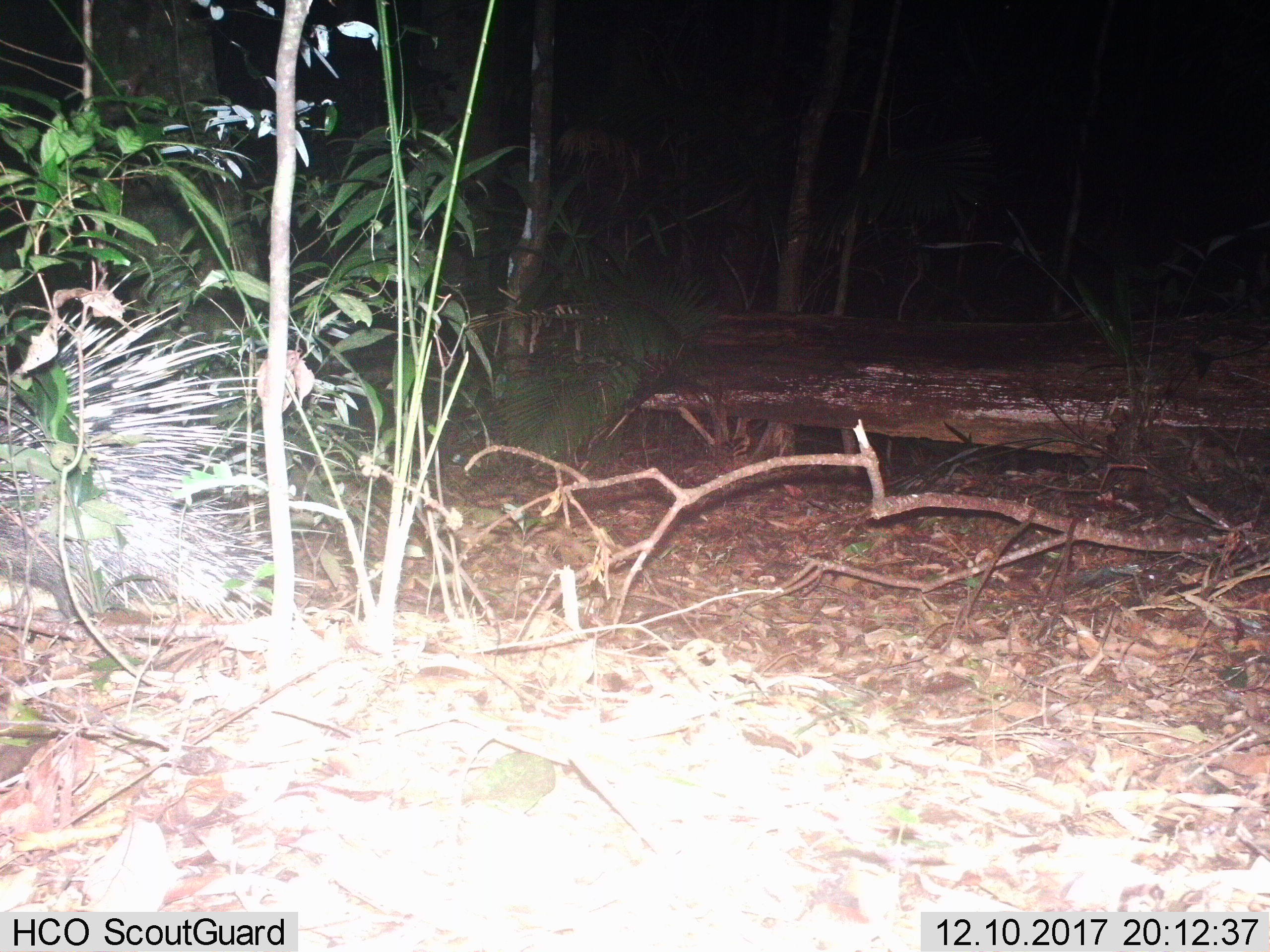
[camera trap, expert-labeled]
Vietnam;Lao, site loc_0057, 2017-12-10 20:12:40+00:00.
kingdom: Animalia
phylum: Chordata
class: Mammalia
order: Rodentia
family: Hystricidae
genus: Hystrix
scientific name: Hystrix brachyura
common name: malayan porcupine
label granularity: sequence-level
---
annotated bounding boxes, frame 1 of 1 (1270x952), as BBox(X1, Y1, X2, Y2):
malayan porcupine: BBox(0, 265, 337, 622)